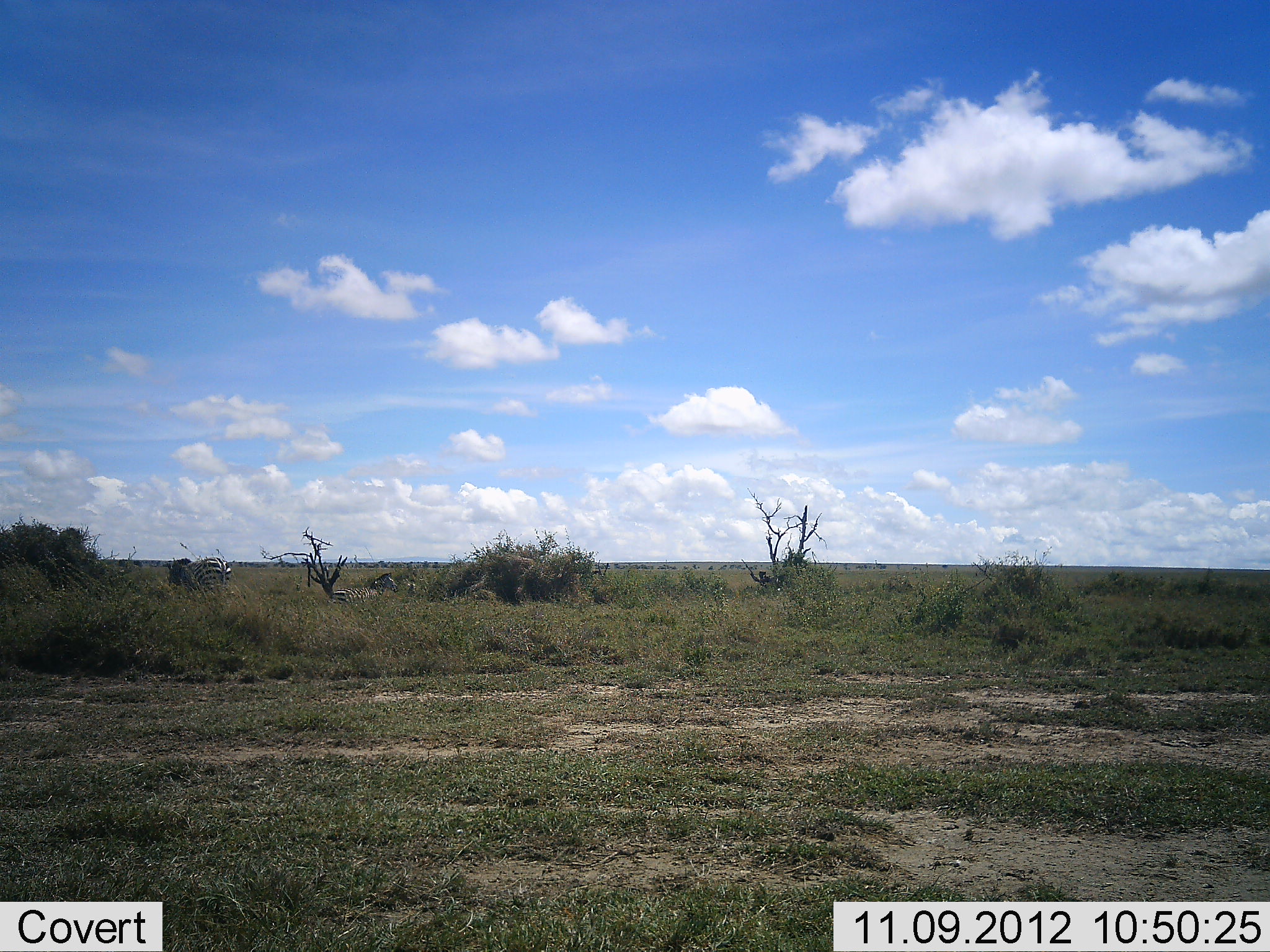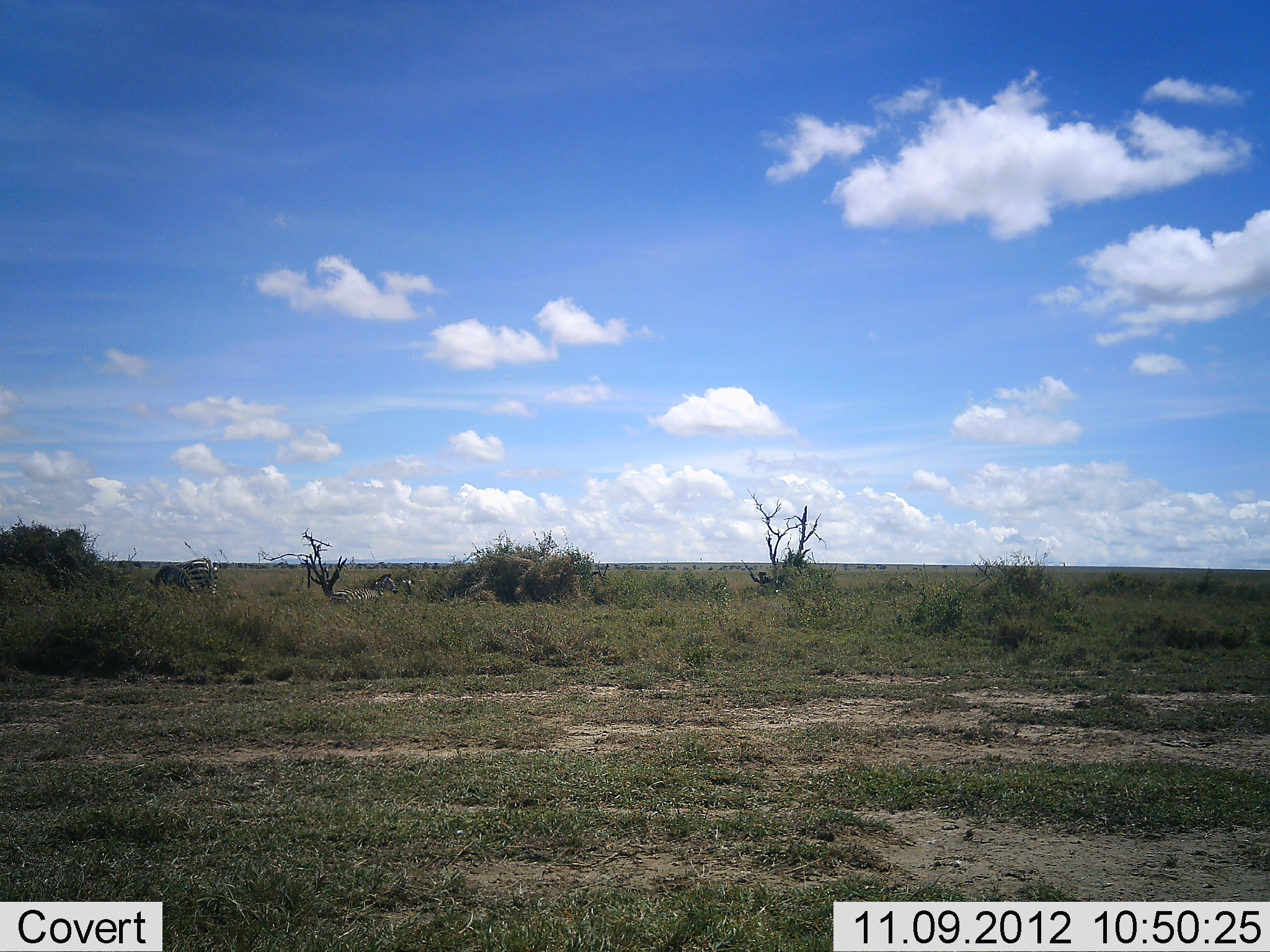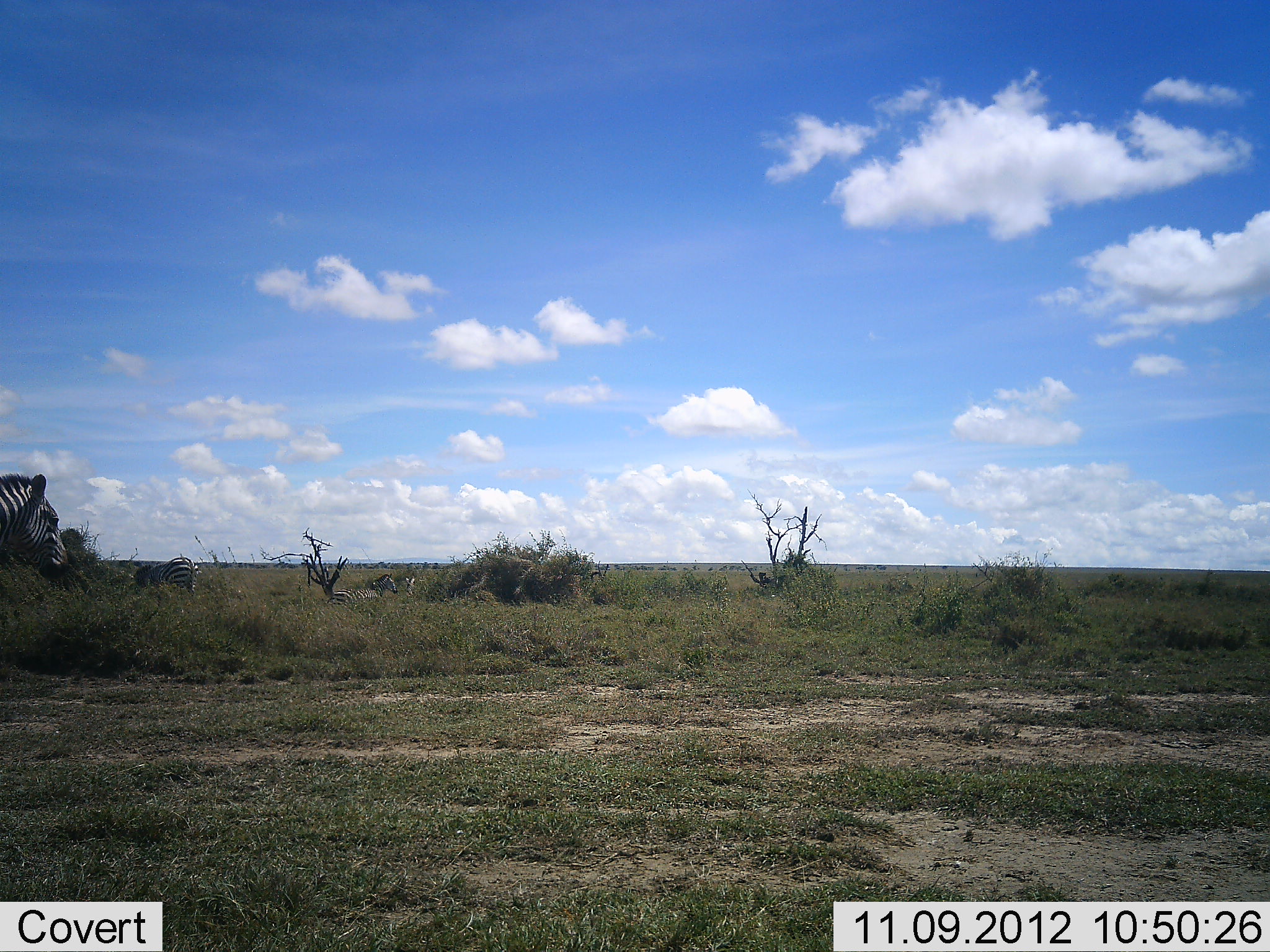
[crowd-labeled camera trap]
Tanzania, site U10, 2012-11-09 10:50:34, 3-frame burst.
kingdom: Animalia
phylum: Chordata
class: Mammalia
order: Perissodactyla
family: Equidae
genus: Equus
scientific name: Equus quagga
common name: plains zebra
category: zebra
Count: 2.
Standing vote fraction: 45%.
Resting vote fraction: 18%.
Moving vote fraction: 73%.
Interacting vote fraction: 0%.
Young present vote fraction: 0%.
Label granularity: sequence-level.